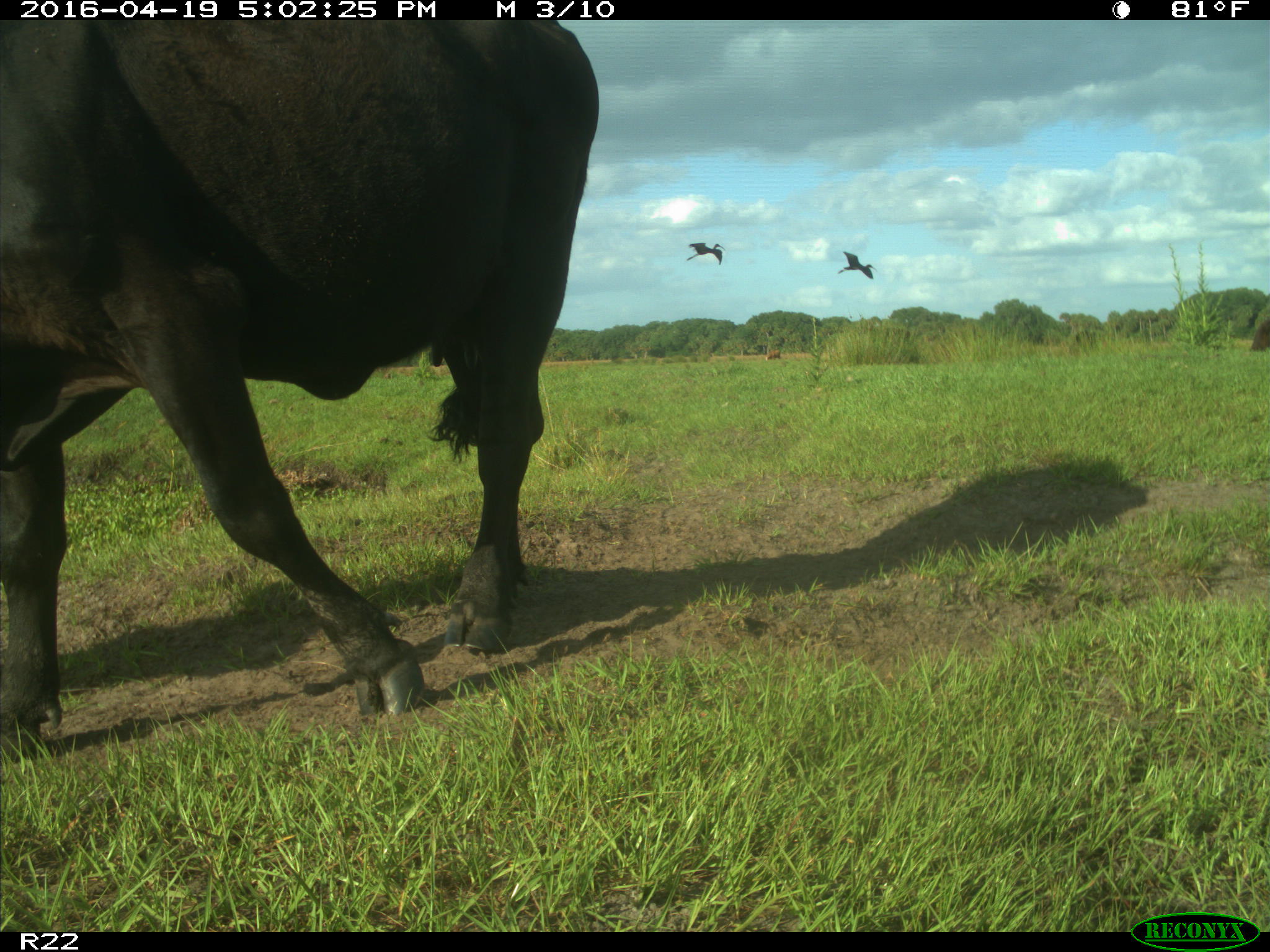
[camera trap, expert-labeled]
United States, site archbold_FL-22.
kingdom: Animalia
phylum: Chordata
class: Mammalia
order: Artiodactyla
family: Bovidae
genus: Bos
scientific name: Bos taurus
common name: domestic cow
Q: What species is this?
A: Bos taurus (domestic cow).